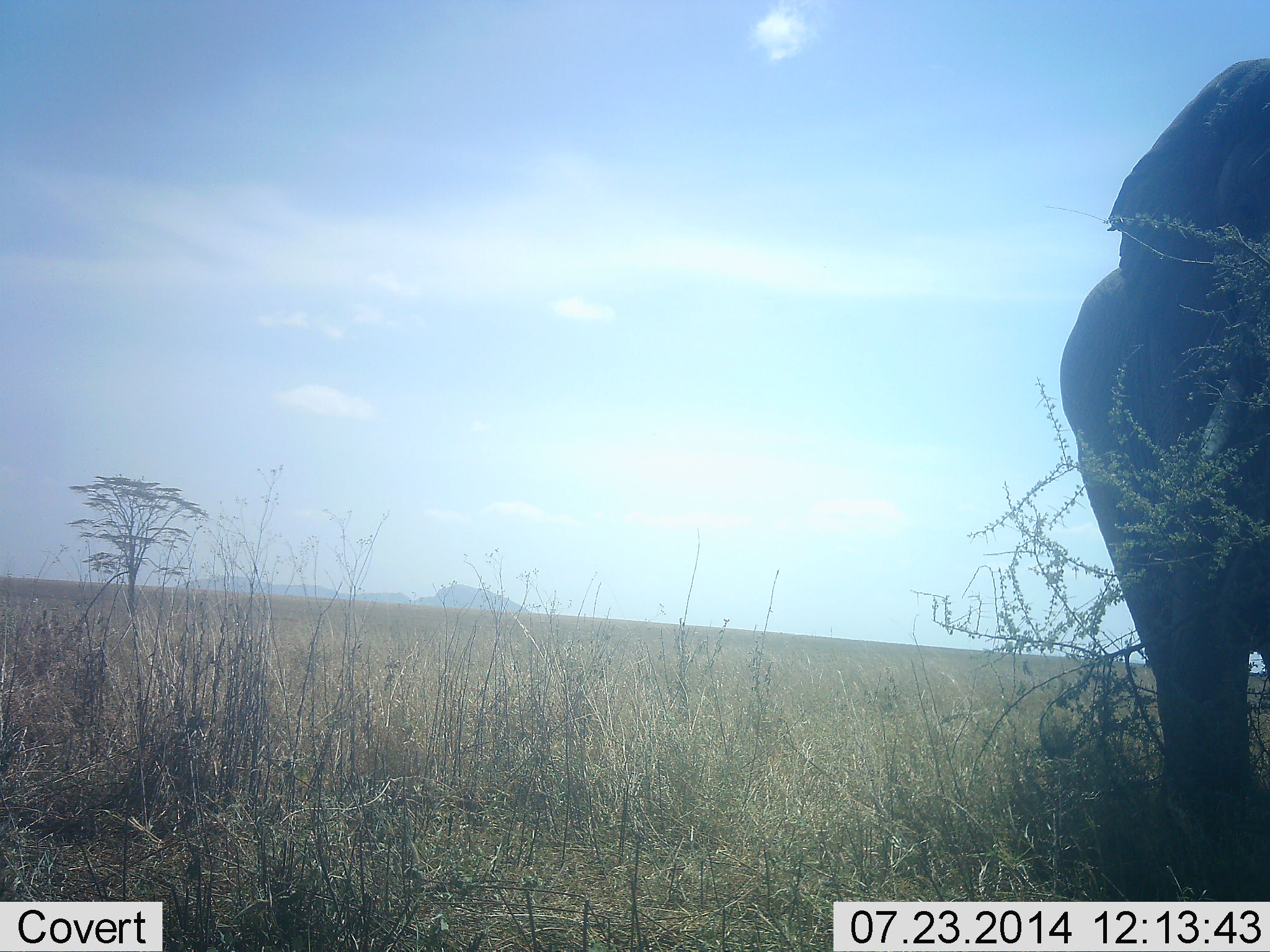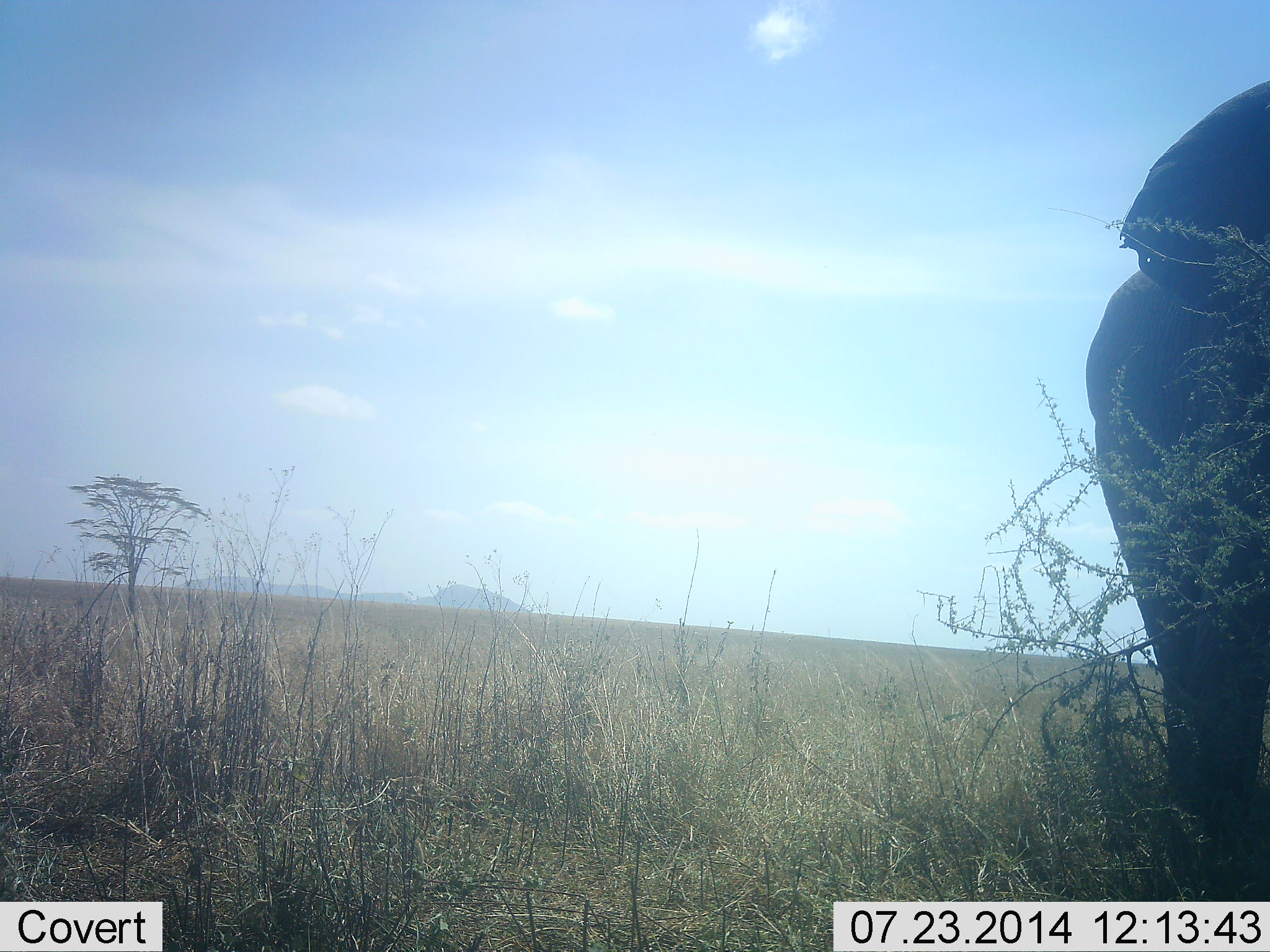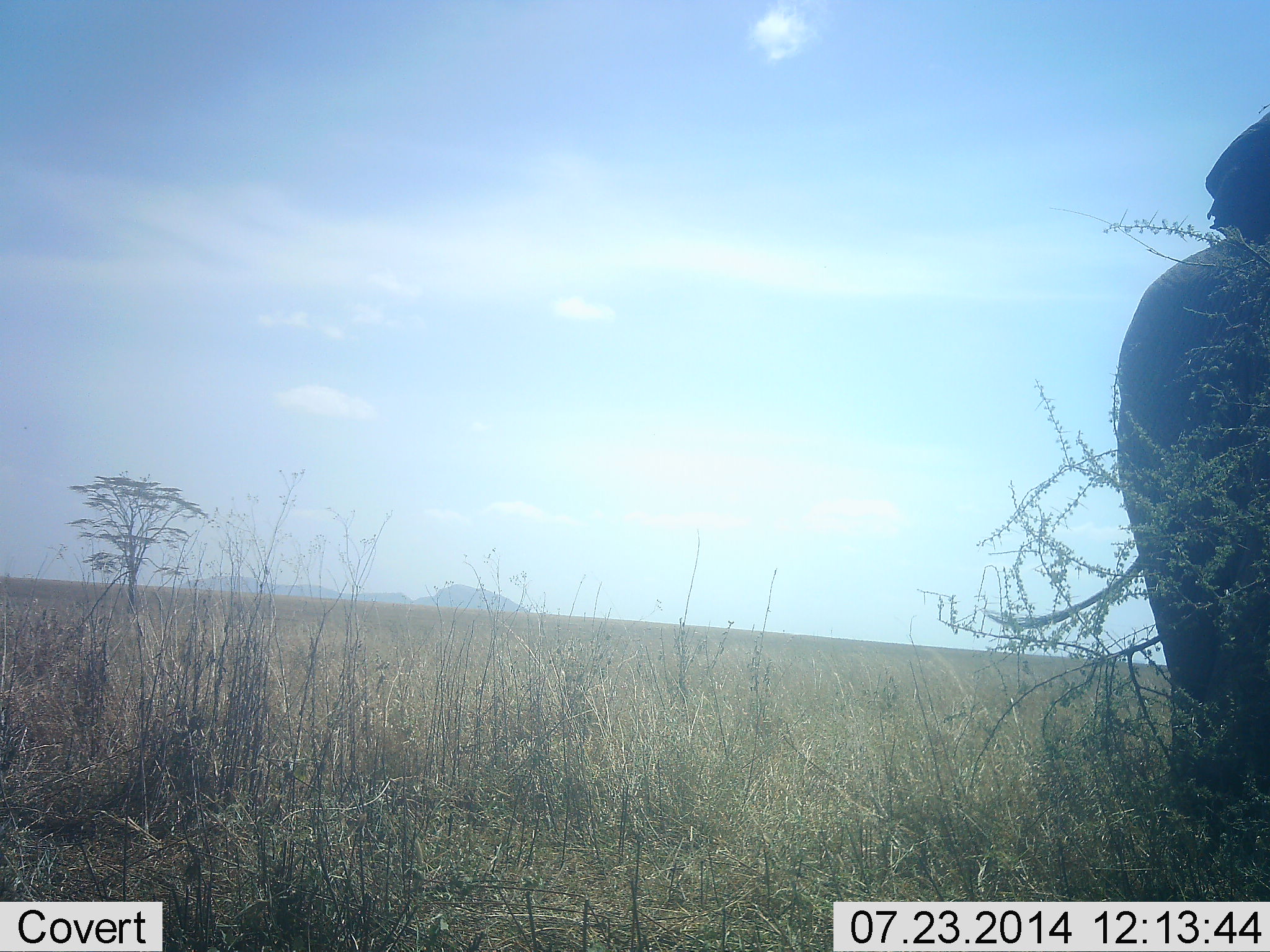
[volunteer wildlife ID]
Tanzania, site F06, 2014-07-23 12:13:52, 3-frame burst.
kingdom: Animalia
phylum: Chordata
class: Mammalia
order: Proboscidea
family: Elephantidae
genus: Loxodonta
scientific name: Loxodonta africana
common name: african bush elephant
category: elephant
Elephant (african bush elephant) (Loxodonta africana), count 1. Behavior (volunteer vote fractions): standing 90%, resting 10%, moving 0%, interacting 0%. Young present (vote fraction): 0%. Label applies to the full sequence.